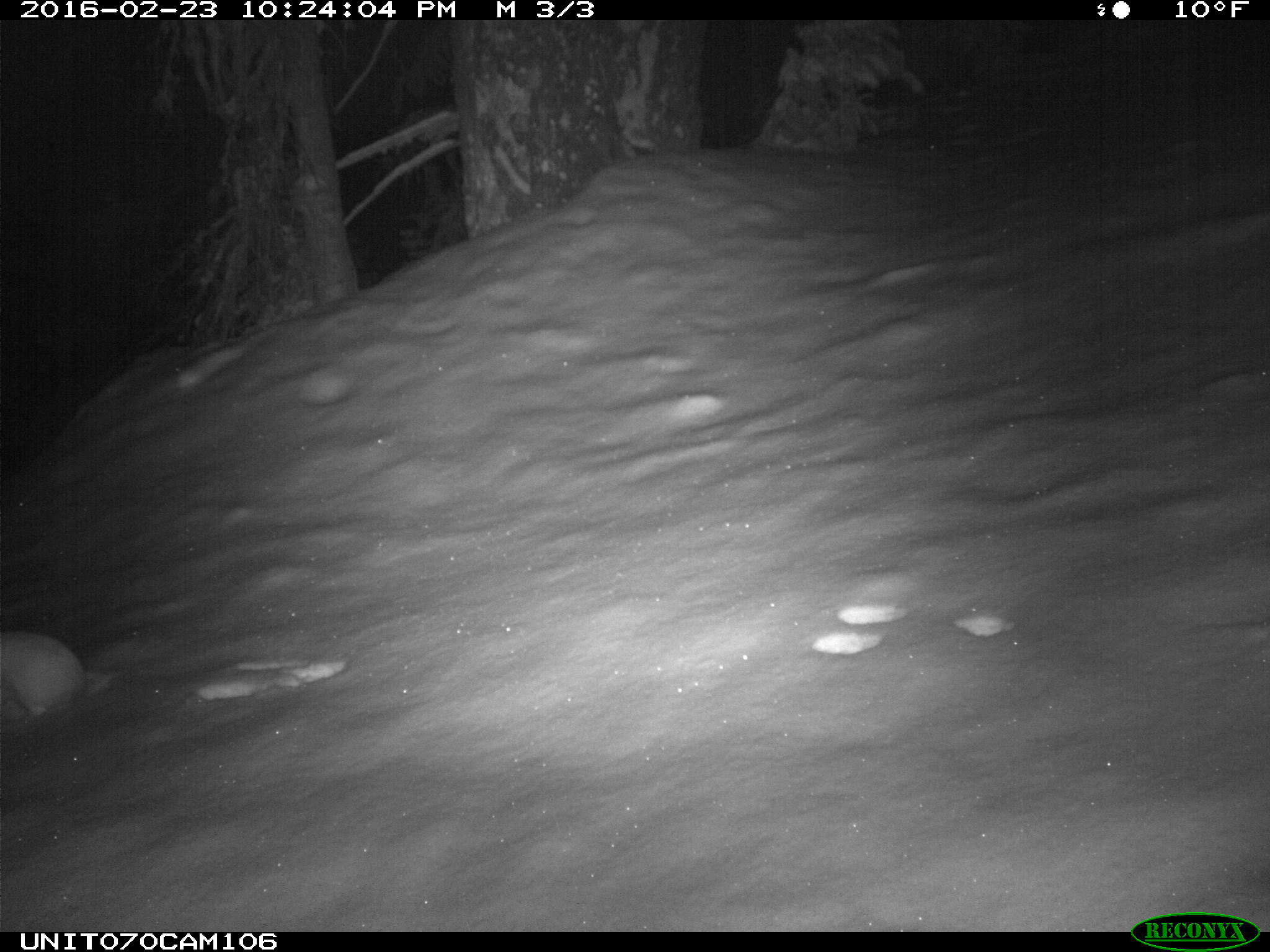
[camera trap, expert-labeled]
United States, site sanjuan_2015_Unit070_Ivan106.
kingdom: Animalia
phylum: Chordata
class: Mammalia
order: Lagomorpha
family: Leporidae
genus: Lepus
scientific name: Lepus americanus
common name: snowshoe hare